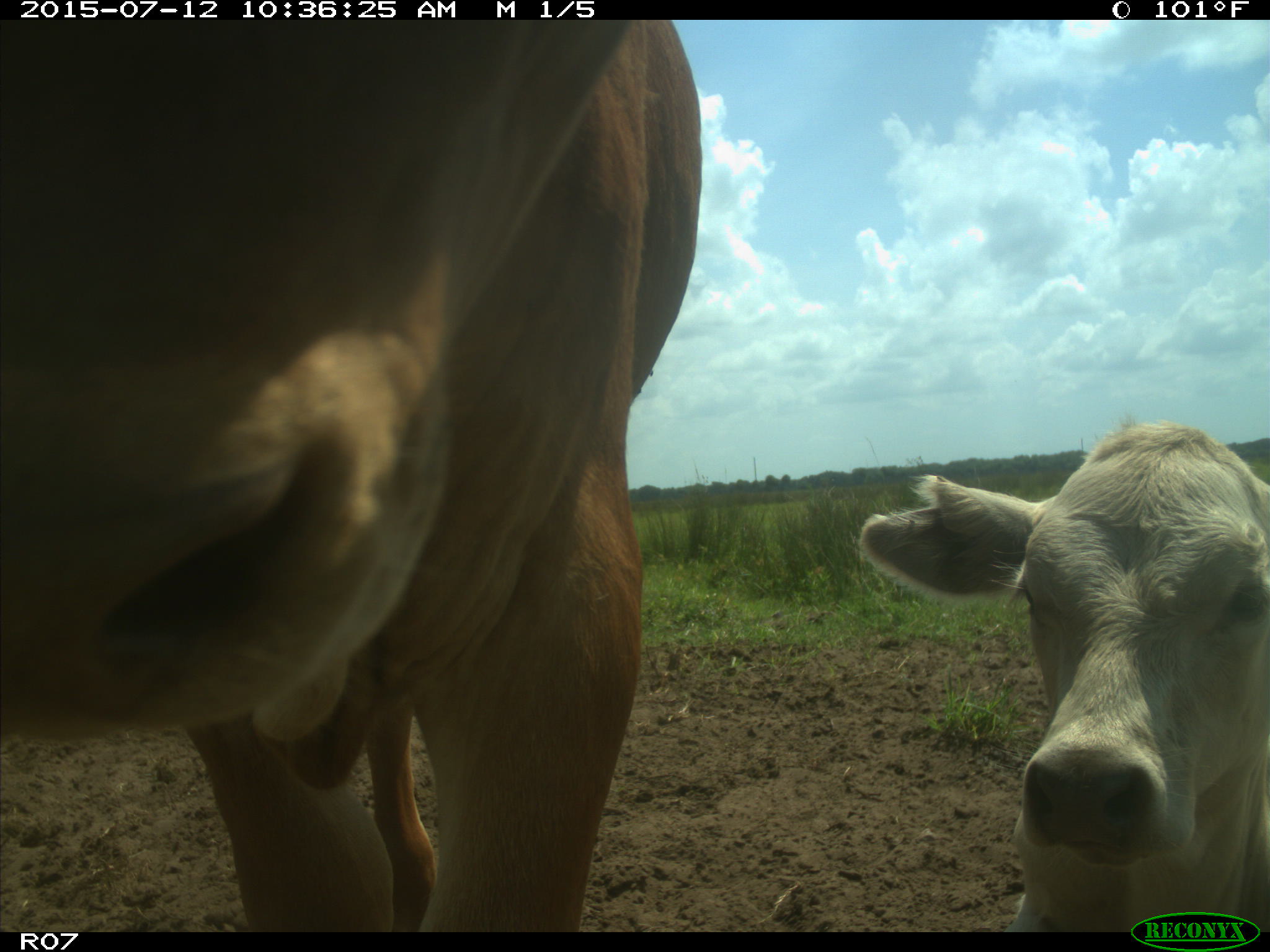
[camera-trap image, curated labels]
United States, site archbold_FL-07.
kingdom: Animalia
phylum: Chordata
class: Mammalia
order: Artiodactyla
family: Bovidae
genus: Bos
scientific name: Bos taurus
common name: domestic cow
Bos taurus (domestic cow).